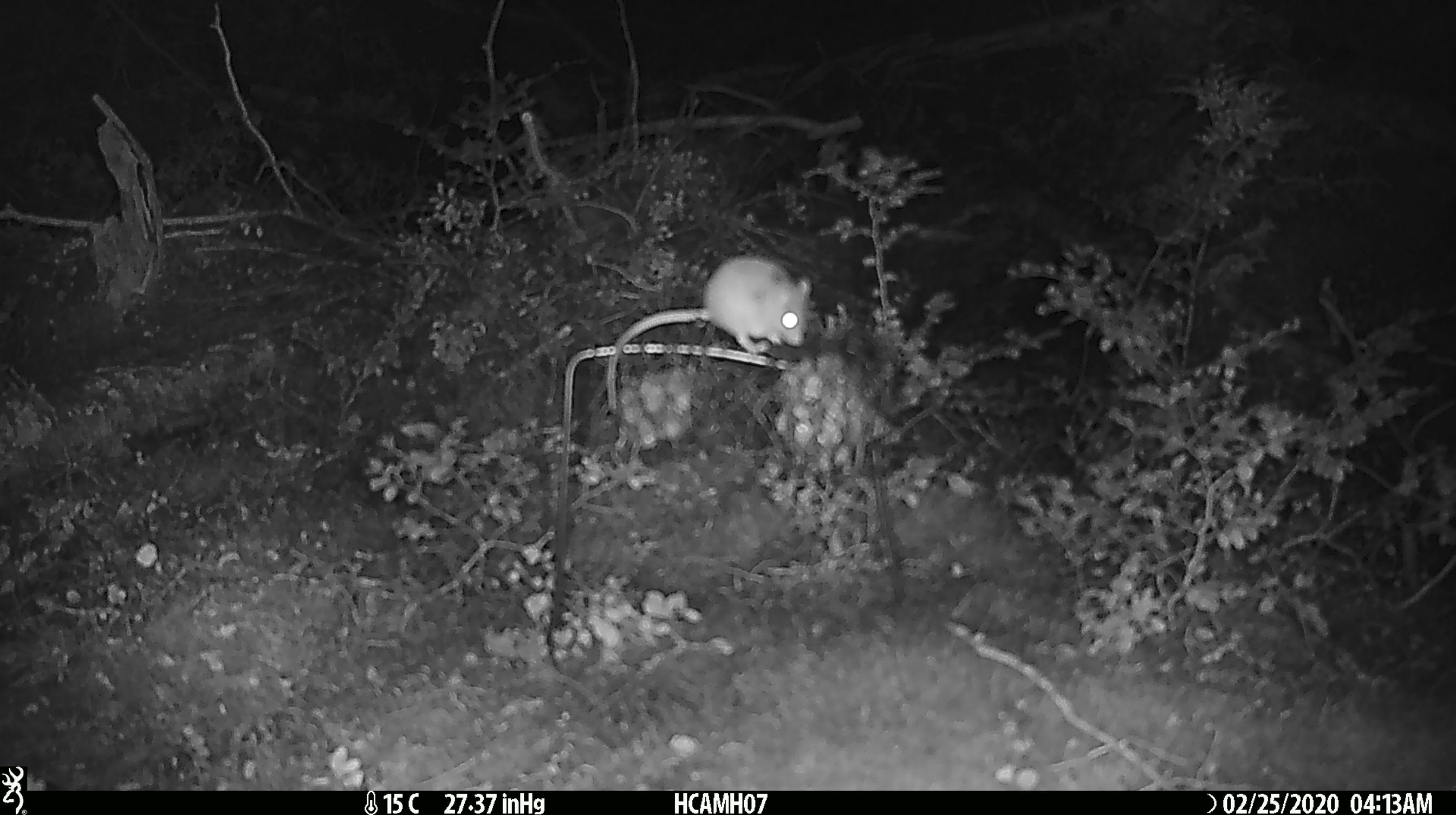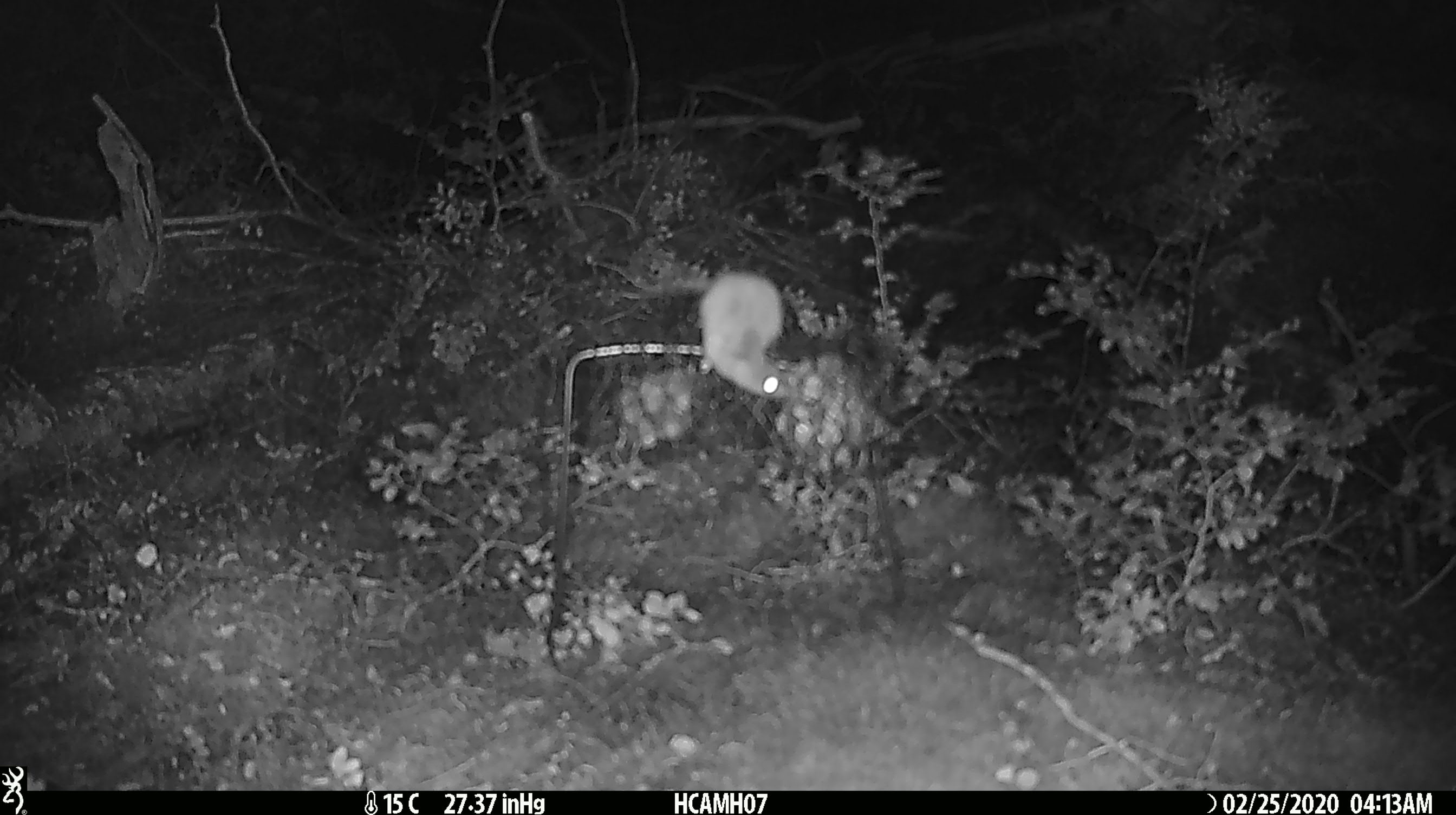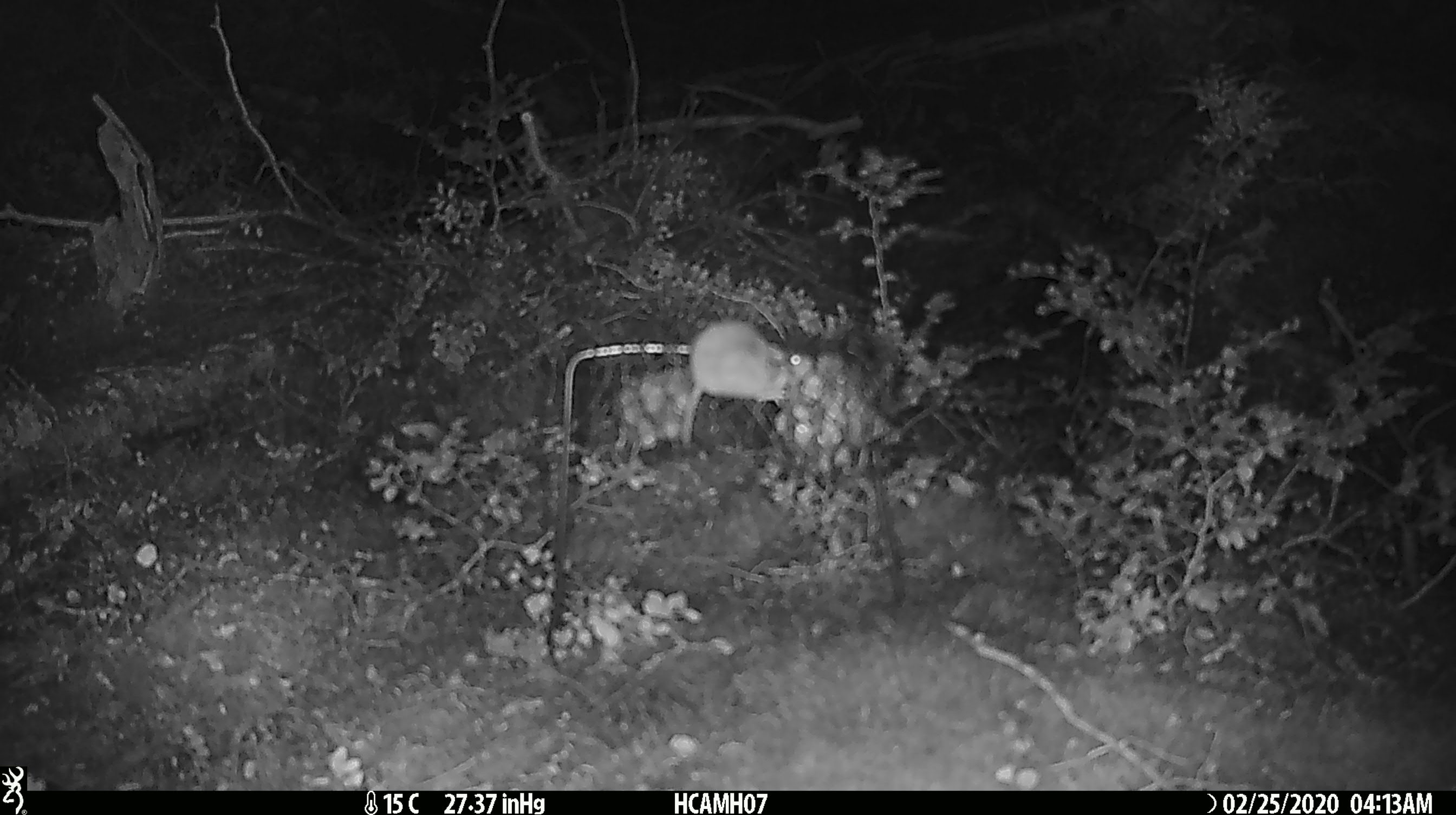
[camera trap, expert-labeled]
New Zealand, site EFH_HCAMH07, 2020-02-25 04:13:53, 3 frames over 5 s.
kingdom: Animalia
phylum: Chordata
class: Mammalia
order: Rodentia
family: Muridae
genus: Mus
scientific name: Mus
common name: mouse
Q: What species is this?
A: Mouse (Mus).